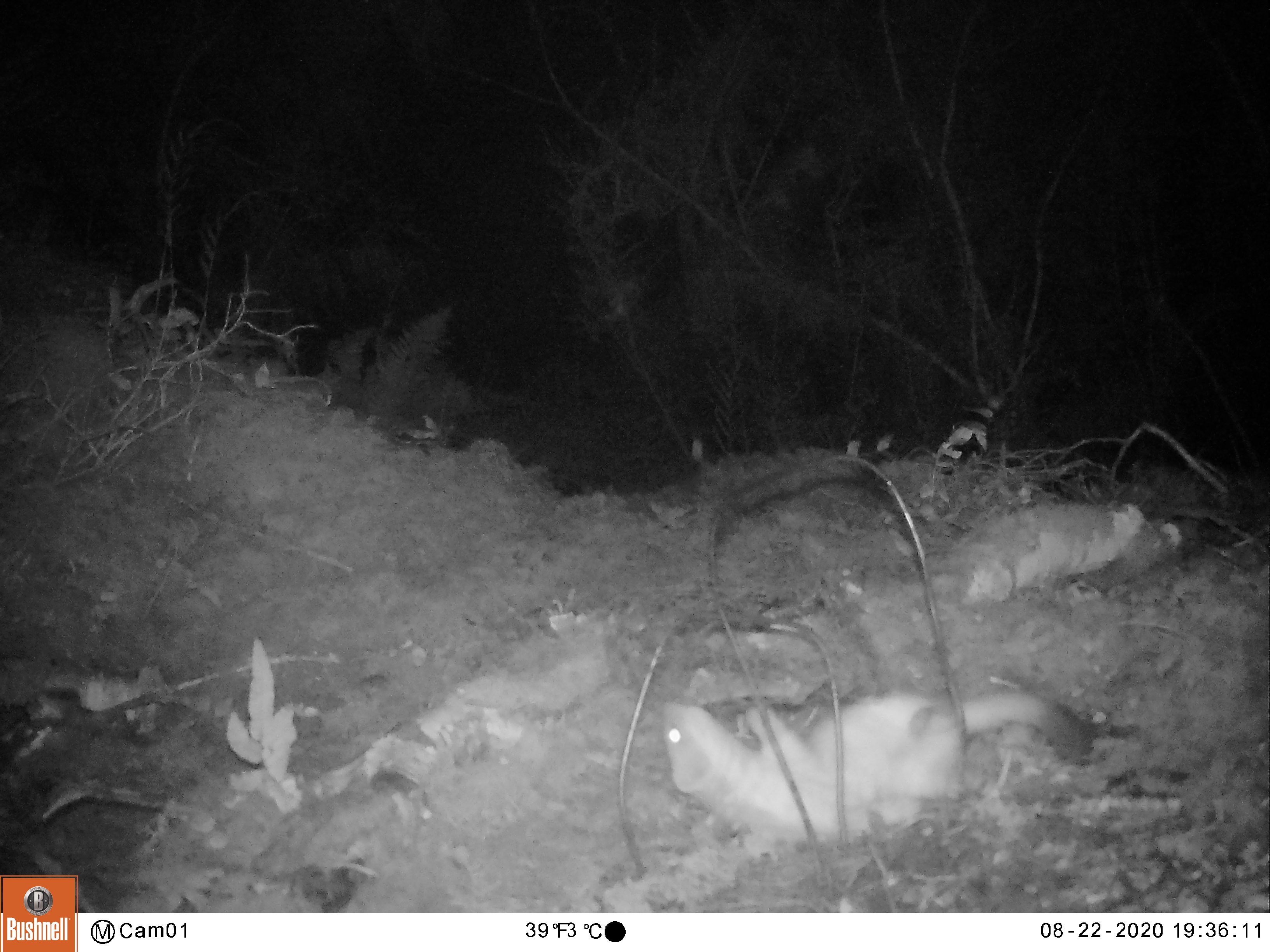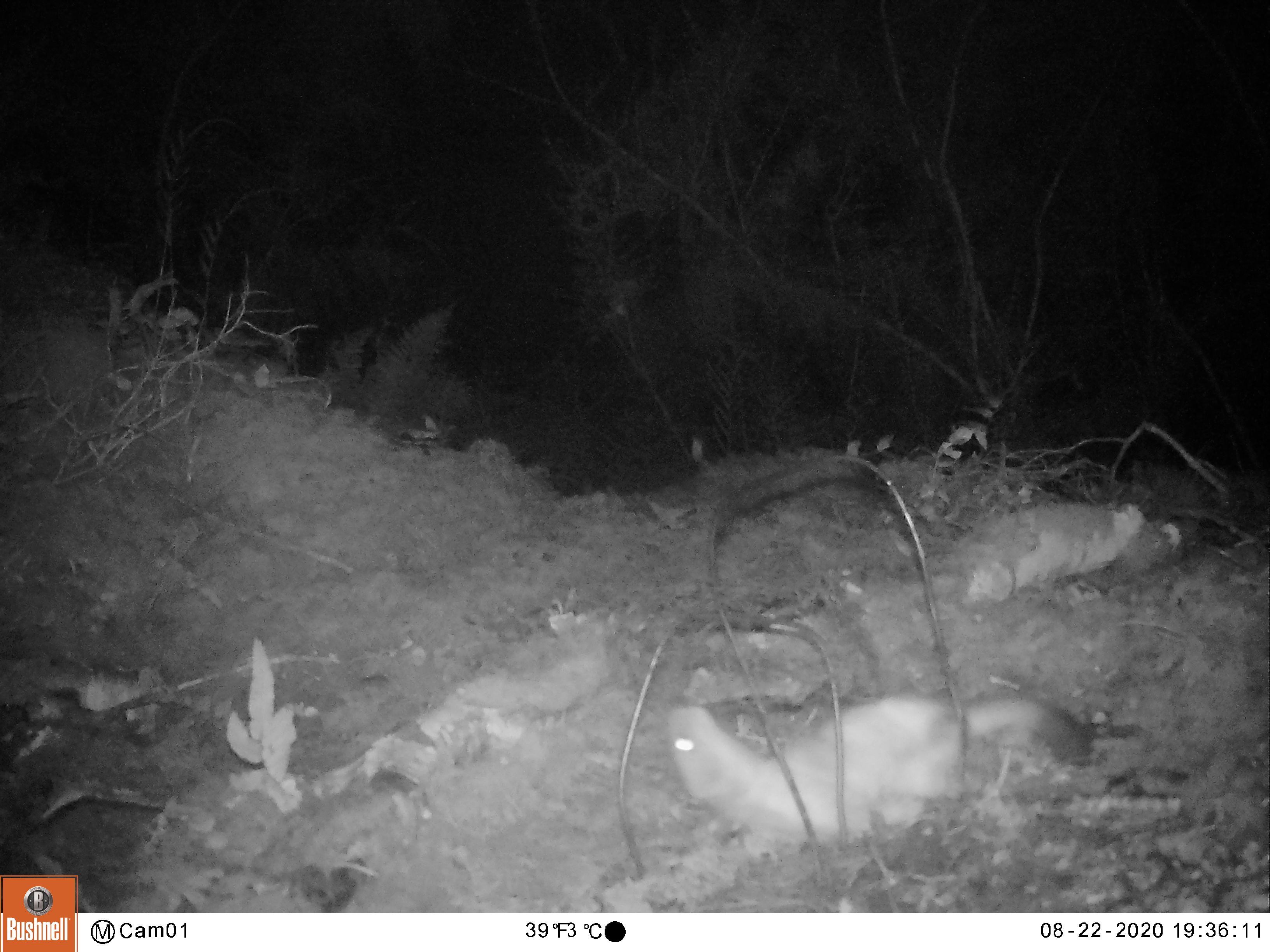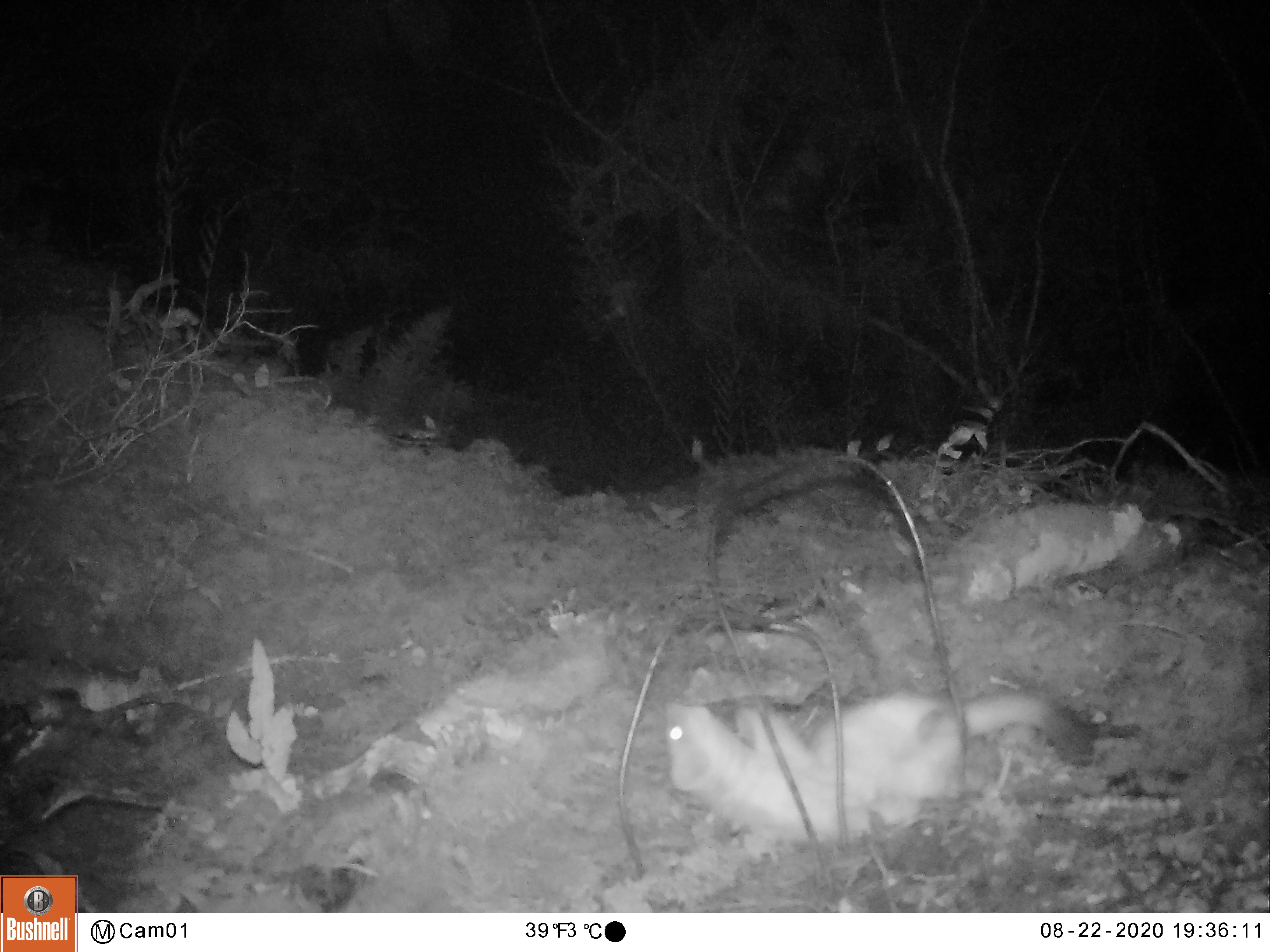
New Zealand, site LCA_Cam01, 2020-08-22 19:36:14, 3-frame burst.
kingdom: Animalia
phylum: Chordata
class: Mammalia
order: Carnivora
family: Mustelidae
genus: Mustela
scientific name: Mustela erminea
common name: stoat